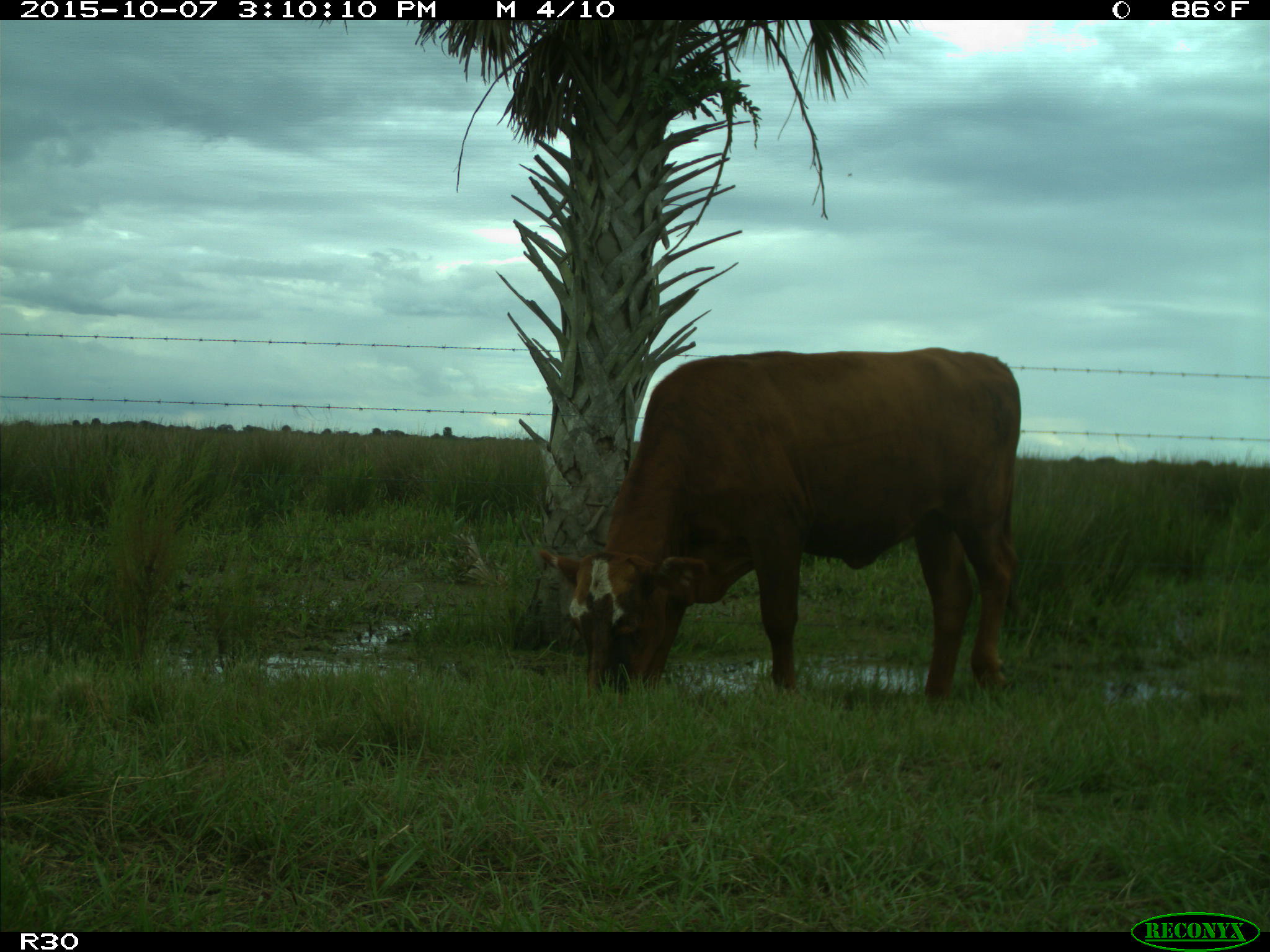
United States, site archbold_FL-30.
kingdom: Animalia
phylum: Chordata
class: Mammalia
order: Artiodactyla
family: Bovidae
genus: Bos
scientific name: Bos taurus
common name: domestic cow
Bos taurus (domestic cow).